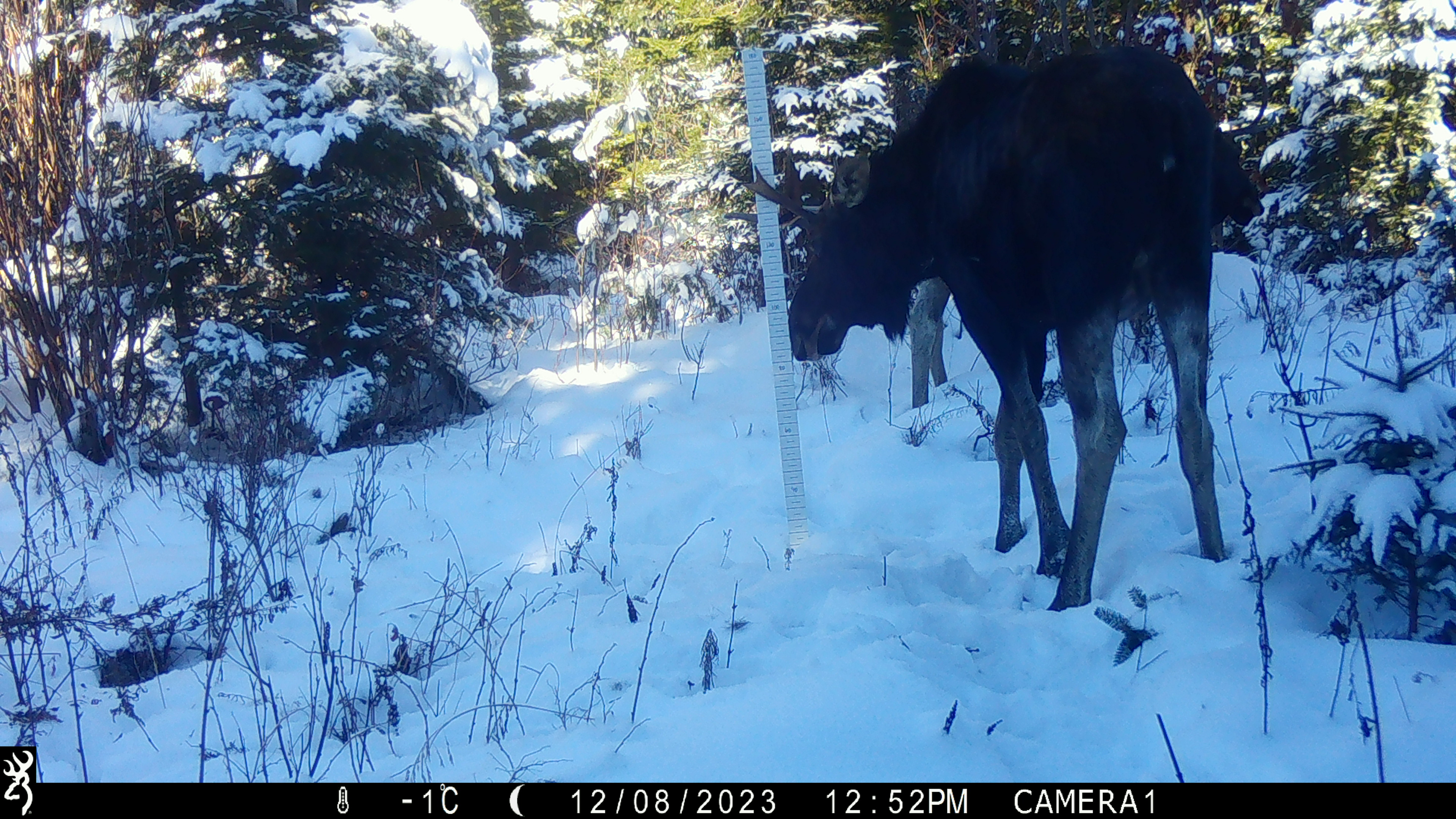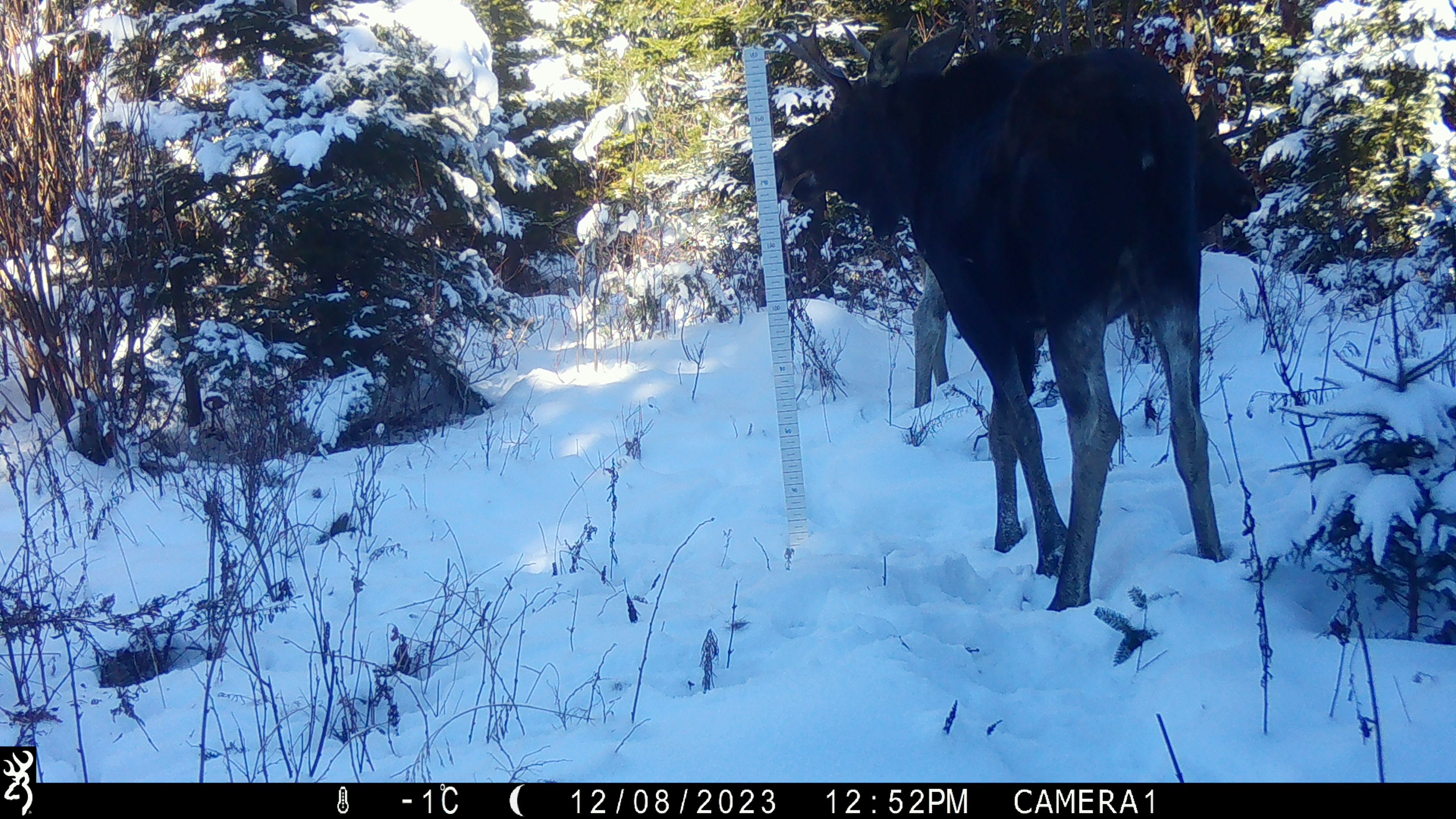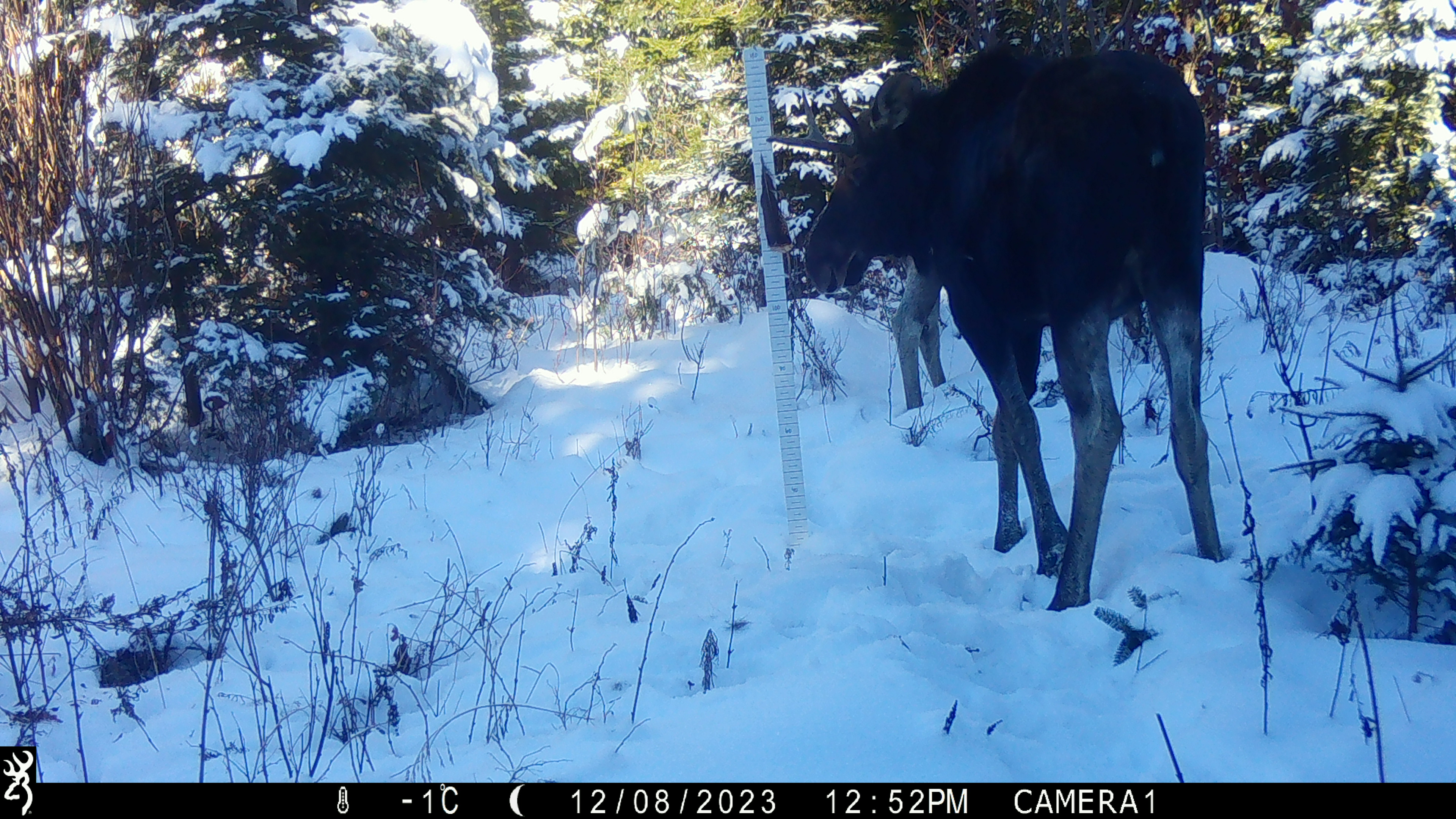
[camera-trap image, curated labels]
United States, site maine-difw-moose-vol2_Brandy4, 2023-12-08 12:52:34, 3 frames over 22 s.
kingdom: Animalia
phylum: Chordata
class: Mammalia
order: Artiodactyla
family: Cervidae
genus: Alces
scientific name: Alces alces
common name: moose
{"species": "moose (Alces alces)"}